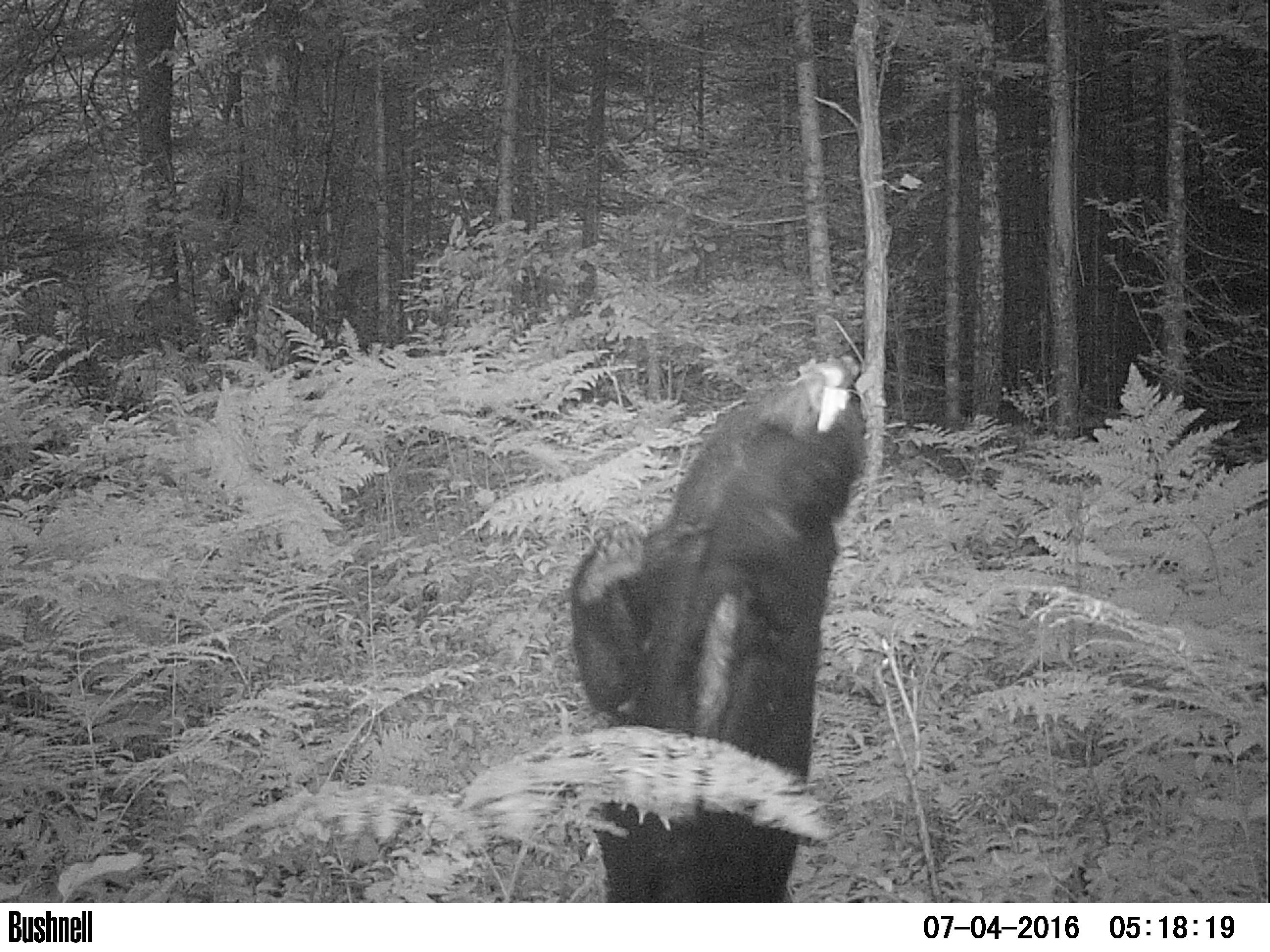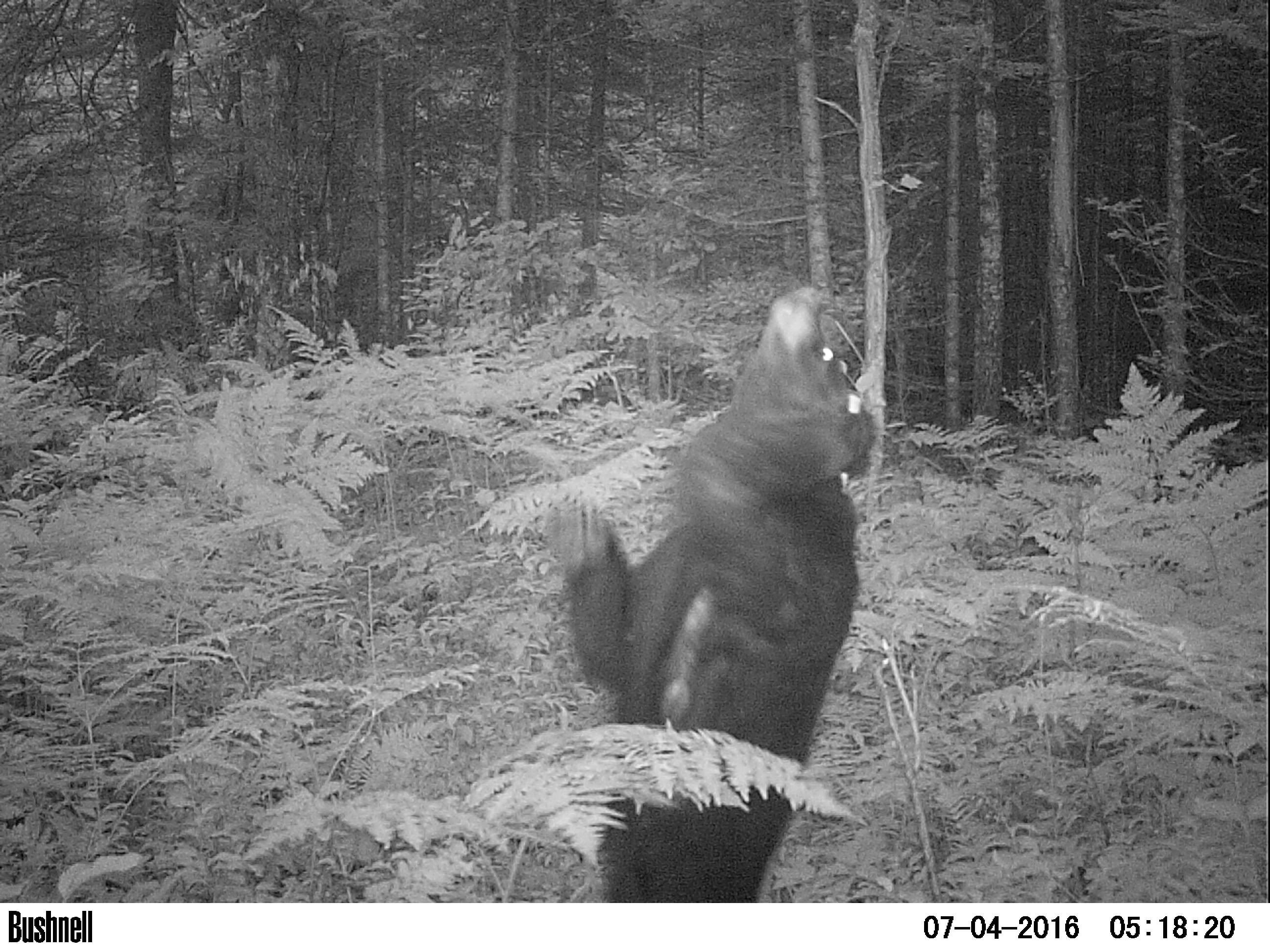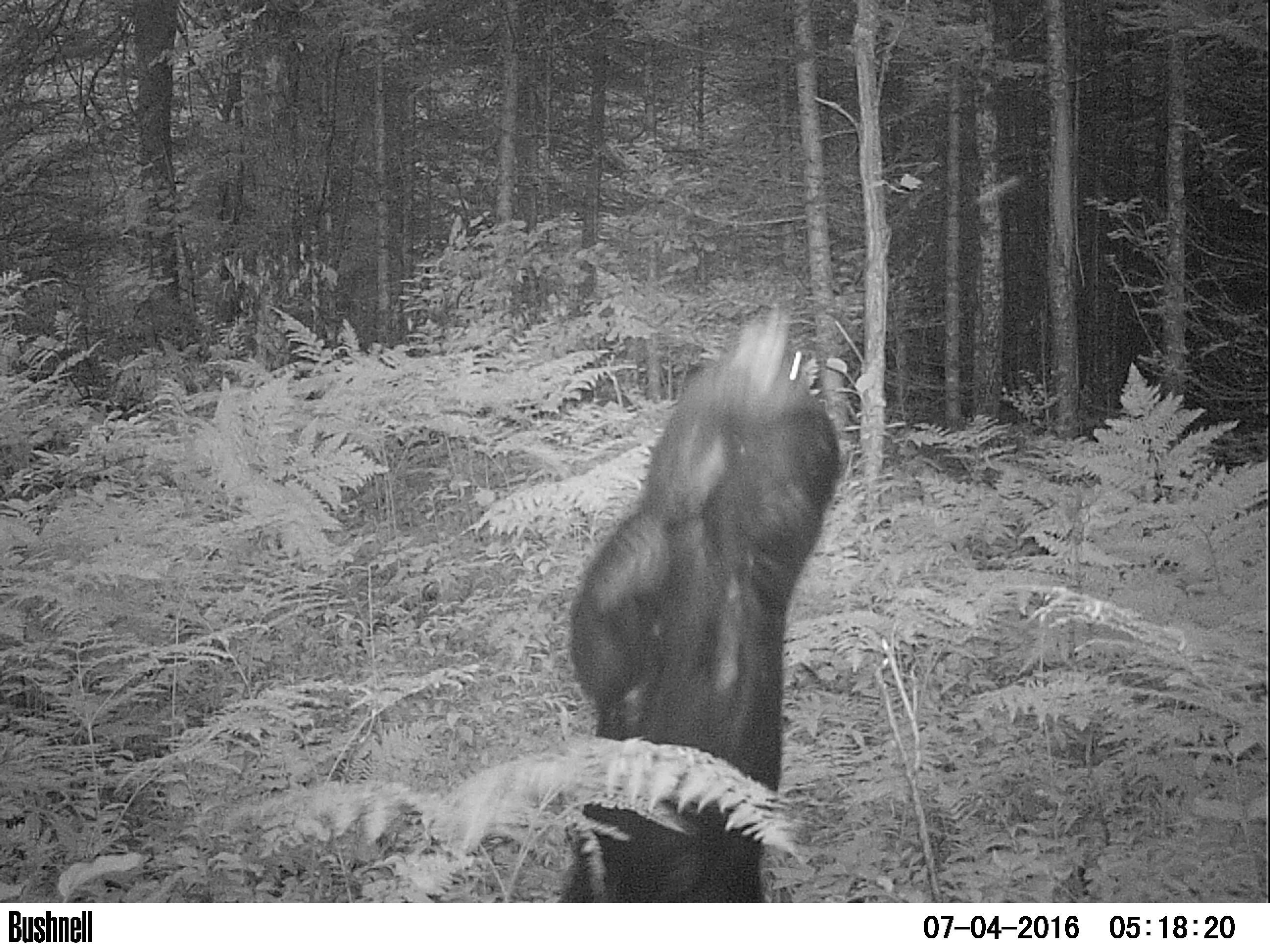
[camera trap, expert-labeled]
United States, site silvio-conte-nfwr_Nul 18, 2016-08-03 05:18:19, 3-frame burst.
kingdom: Animalia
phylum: Chordata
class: Mammalia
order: Carnivora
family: Ursidae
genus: Ursus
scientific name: Ursus americanus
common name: black bear